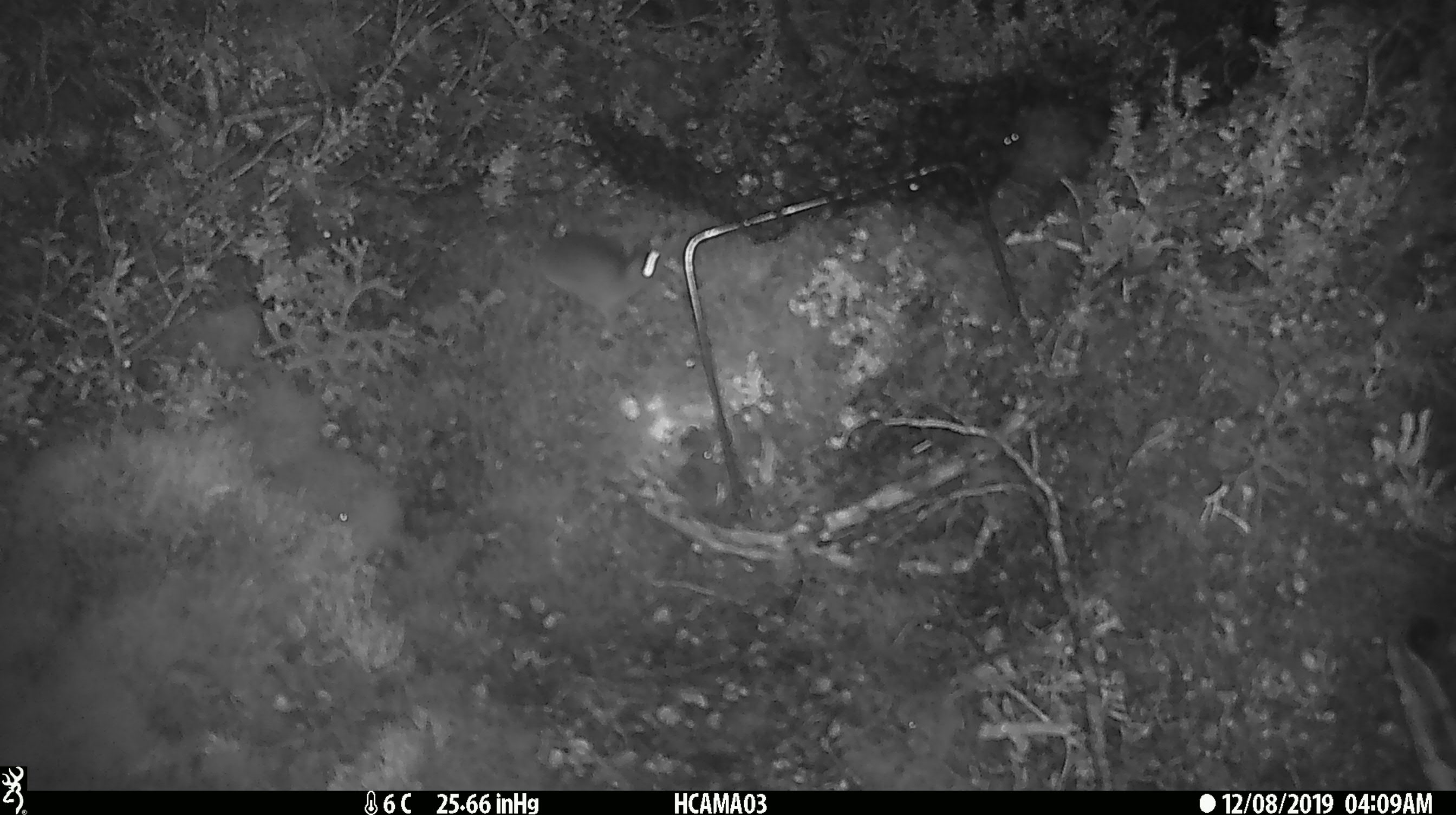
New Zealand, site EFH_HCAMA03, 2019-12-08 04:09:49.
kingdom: Animalia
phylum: Chordata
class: Mammalia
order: Rodentia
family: Muridae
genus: Mus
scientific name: Mus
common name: mouse